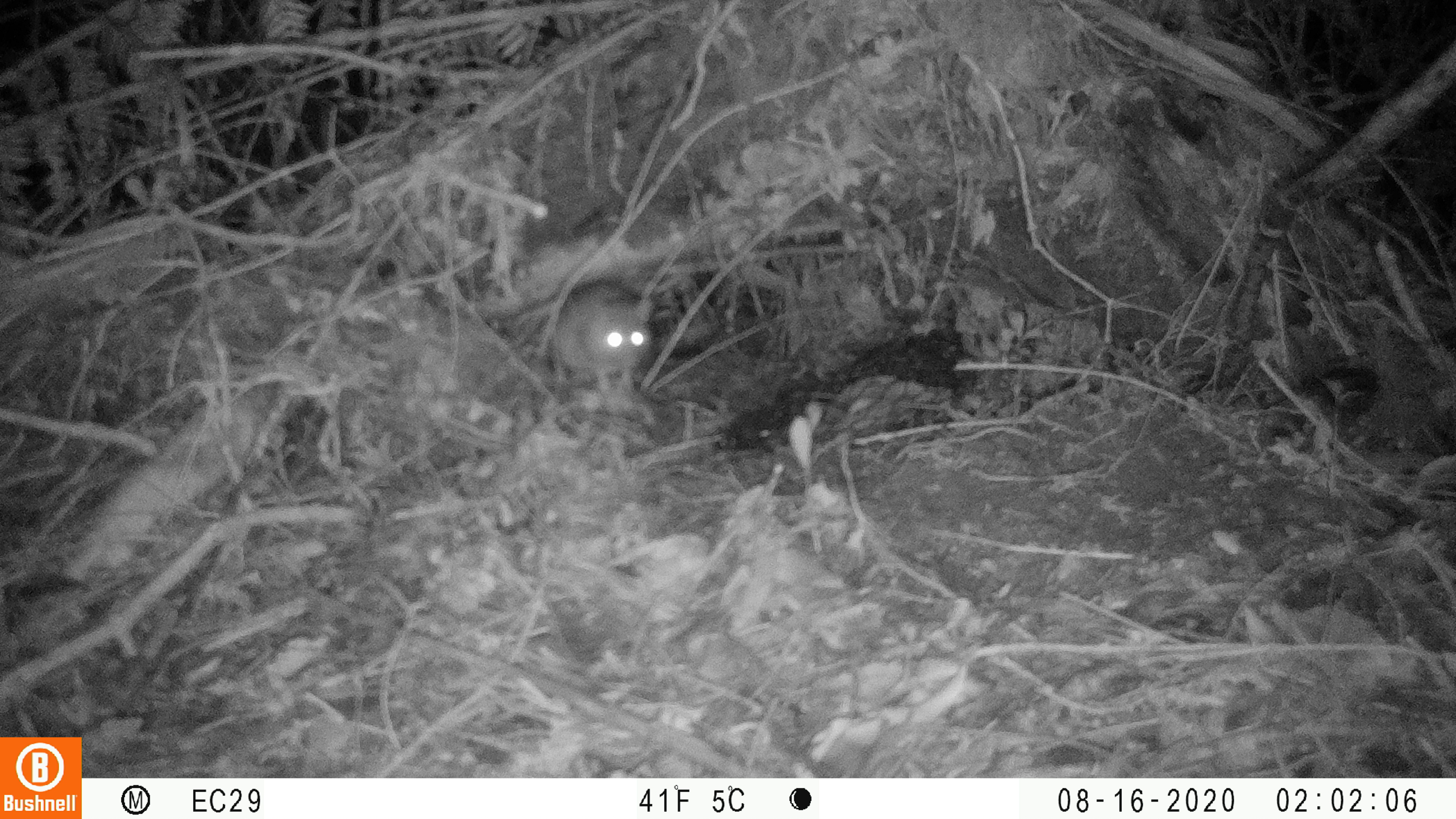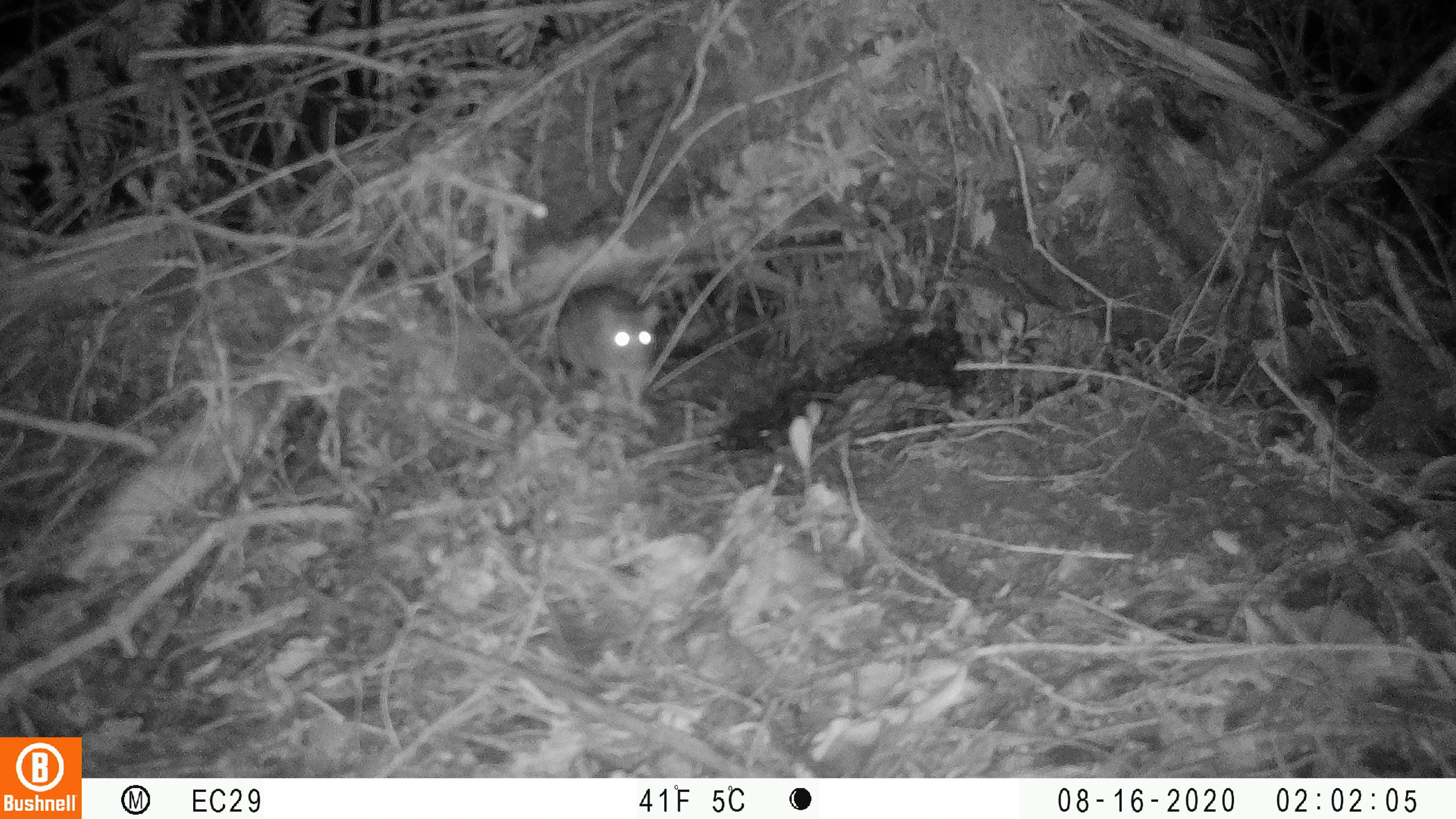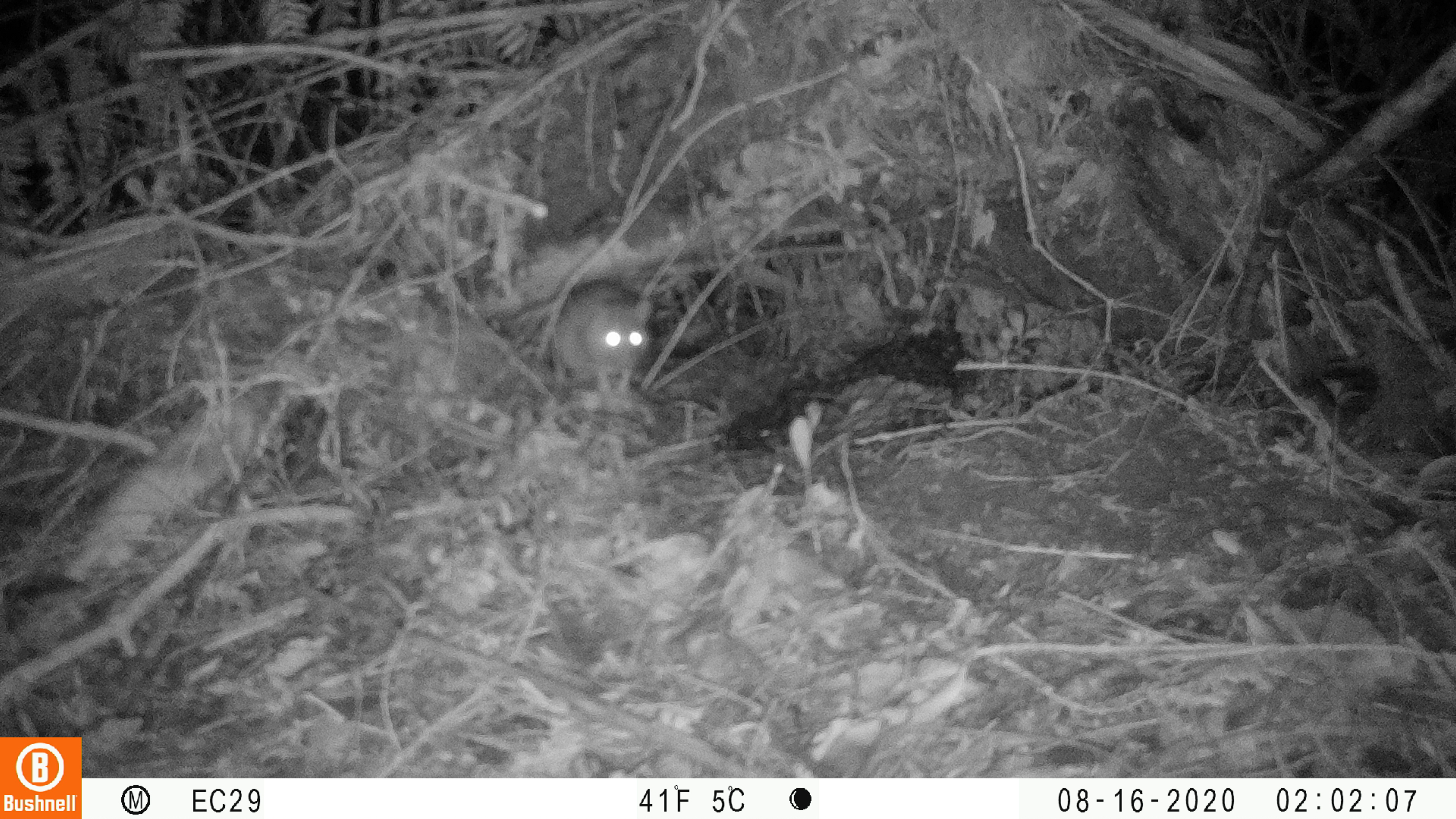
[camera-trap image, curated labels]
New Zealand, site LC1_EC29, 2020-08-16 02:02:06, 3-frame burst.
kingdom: Animalia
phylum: Chordata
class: Mammalia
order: Rodentia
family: Muridae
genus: Rattus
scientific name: Rattus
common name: rat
Rat (Rattus).